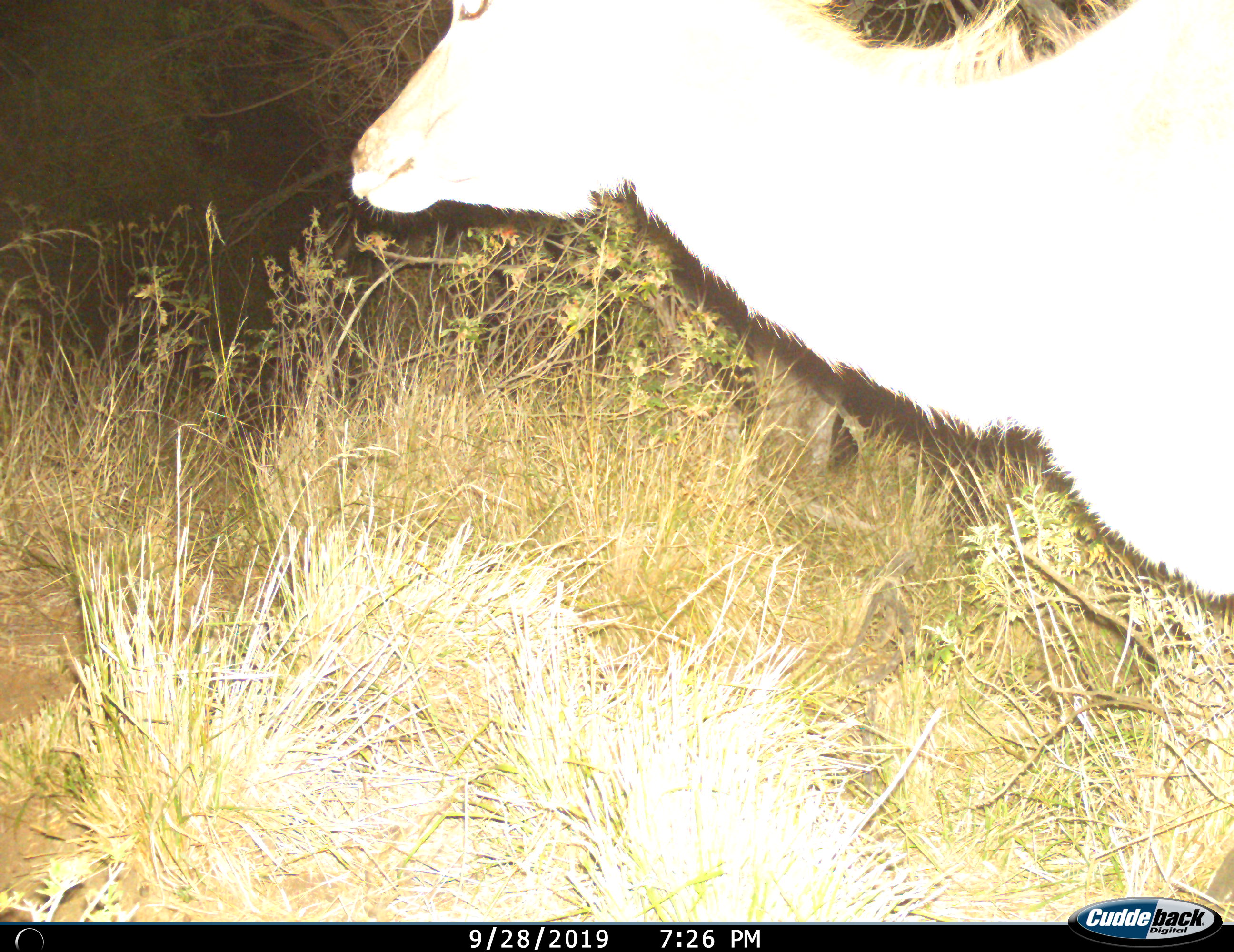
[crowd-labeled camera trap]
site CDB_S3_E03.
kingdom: Animalia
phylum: Chordata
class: Mammalia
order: Artiodactyla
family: Bovidae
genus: Tragelaphus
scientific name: Tragelaphus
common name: kudu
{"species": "kudu (Tragelaphus)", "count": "1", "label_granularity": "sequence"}